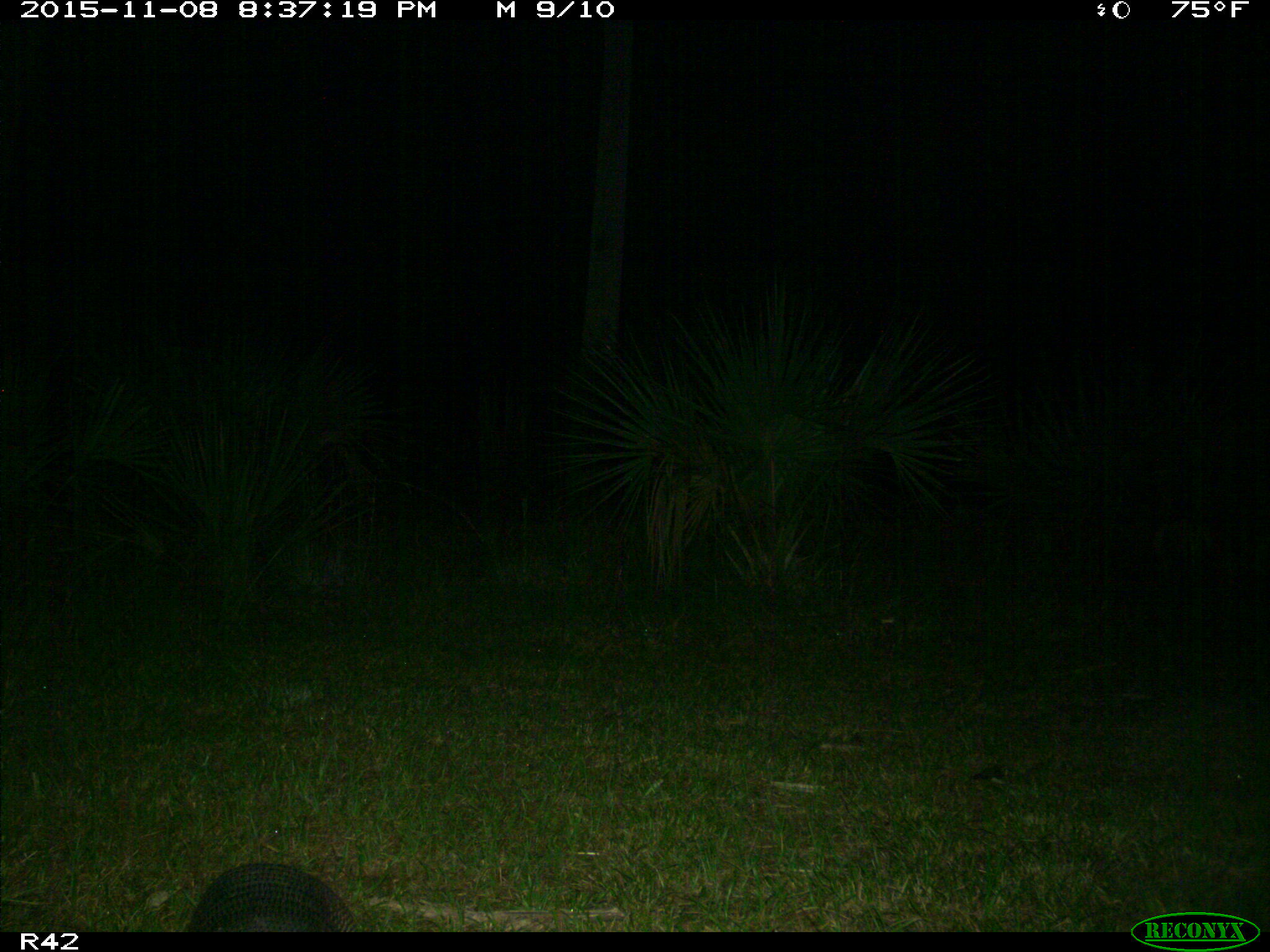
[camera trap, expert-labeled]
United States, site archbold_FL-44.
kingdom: Animalia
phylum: Chordata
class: Mammalia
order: Cingulata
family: Dasypodidae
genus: Dasypus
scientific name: Dasypus novemcinctus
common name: nine-banded armadillo